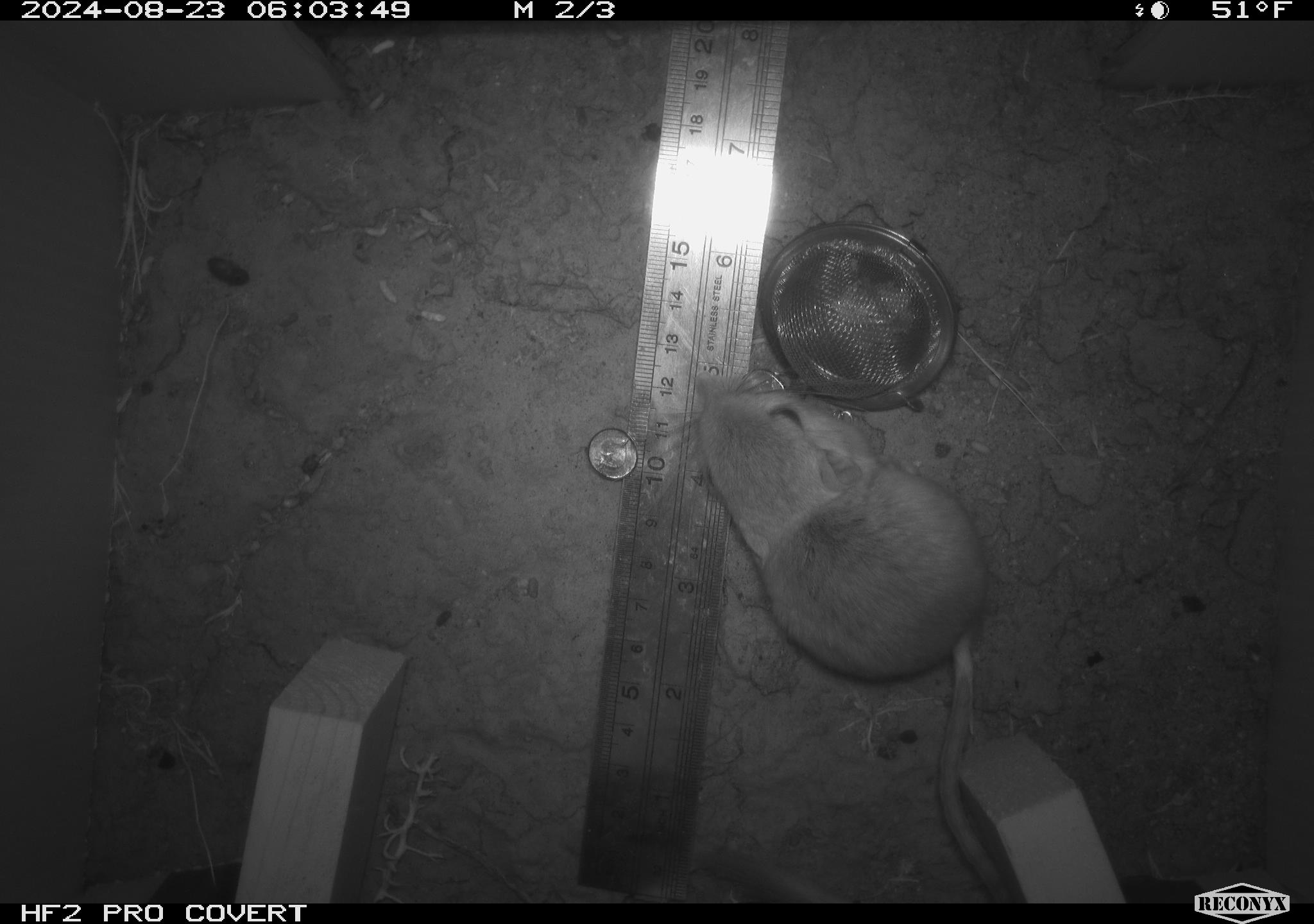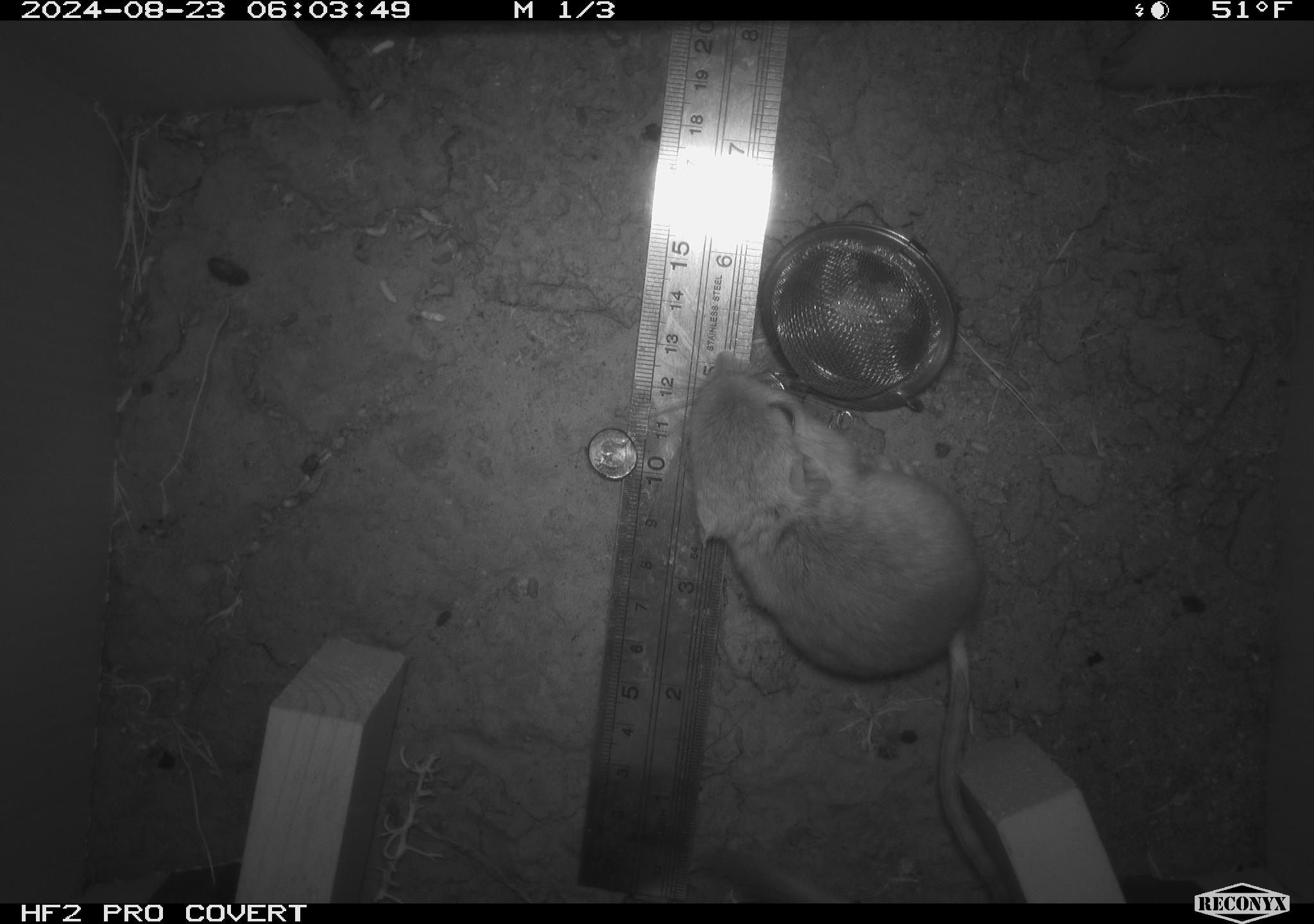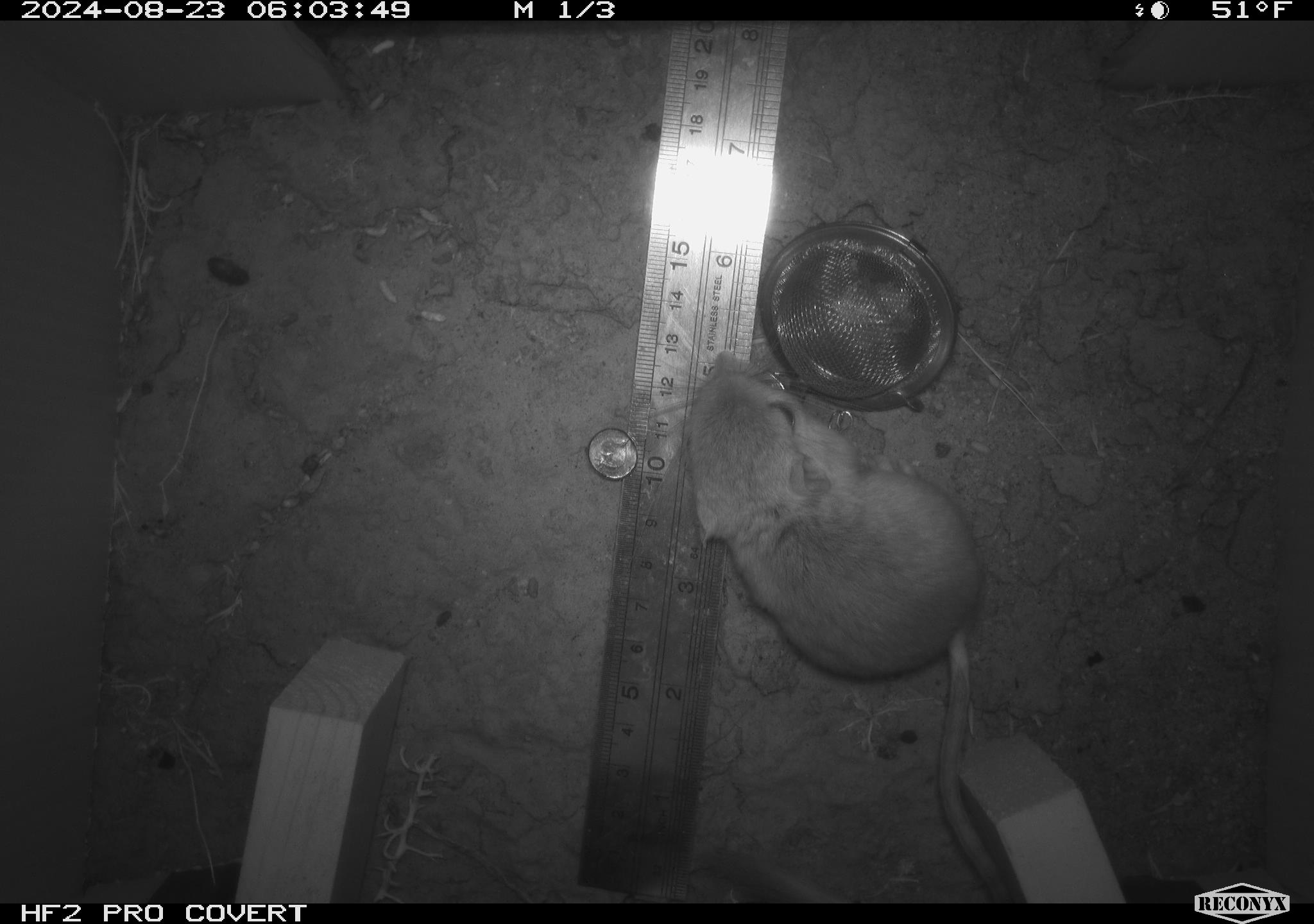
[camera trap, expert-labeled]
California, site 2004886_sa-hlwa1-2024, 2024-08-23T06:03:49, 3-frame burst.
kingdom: Animalia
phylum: Chordata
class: Mammalia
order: Rodentia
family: Heteromyidae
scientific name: Heteromyidae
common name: kangaroo rats and pocket mice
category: heteromyidae family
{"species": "heteromyidae family (kangaroo rats and pocket mice) (Heteromyidae)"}